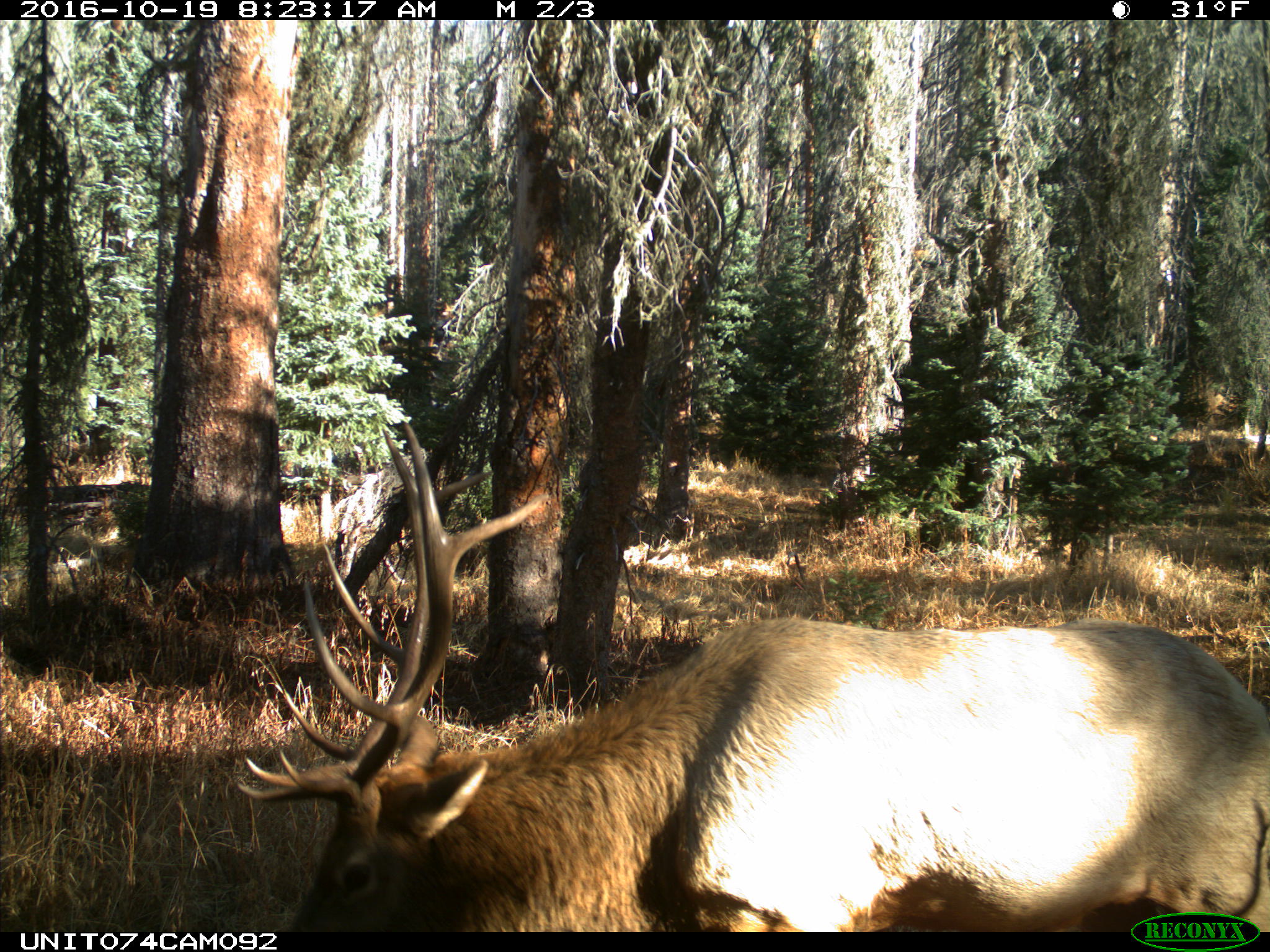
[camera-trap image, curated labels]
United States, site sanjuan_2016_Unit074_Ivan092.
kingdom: Animalia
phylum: Chordata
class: Mammalia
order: Artiodactyla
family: Cervidae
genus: Cervus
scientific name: Cervus elaphus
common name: red deer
Cervus elaphus (red deer).